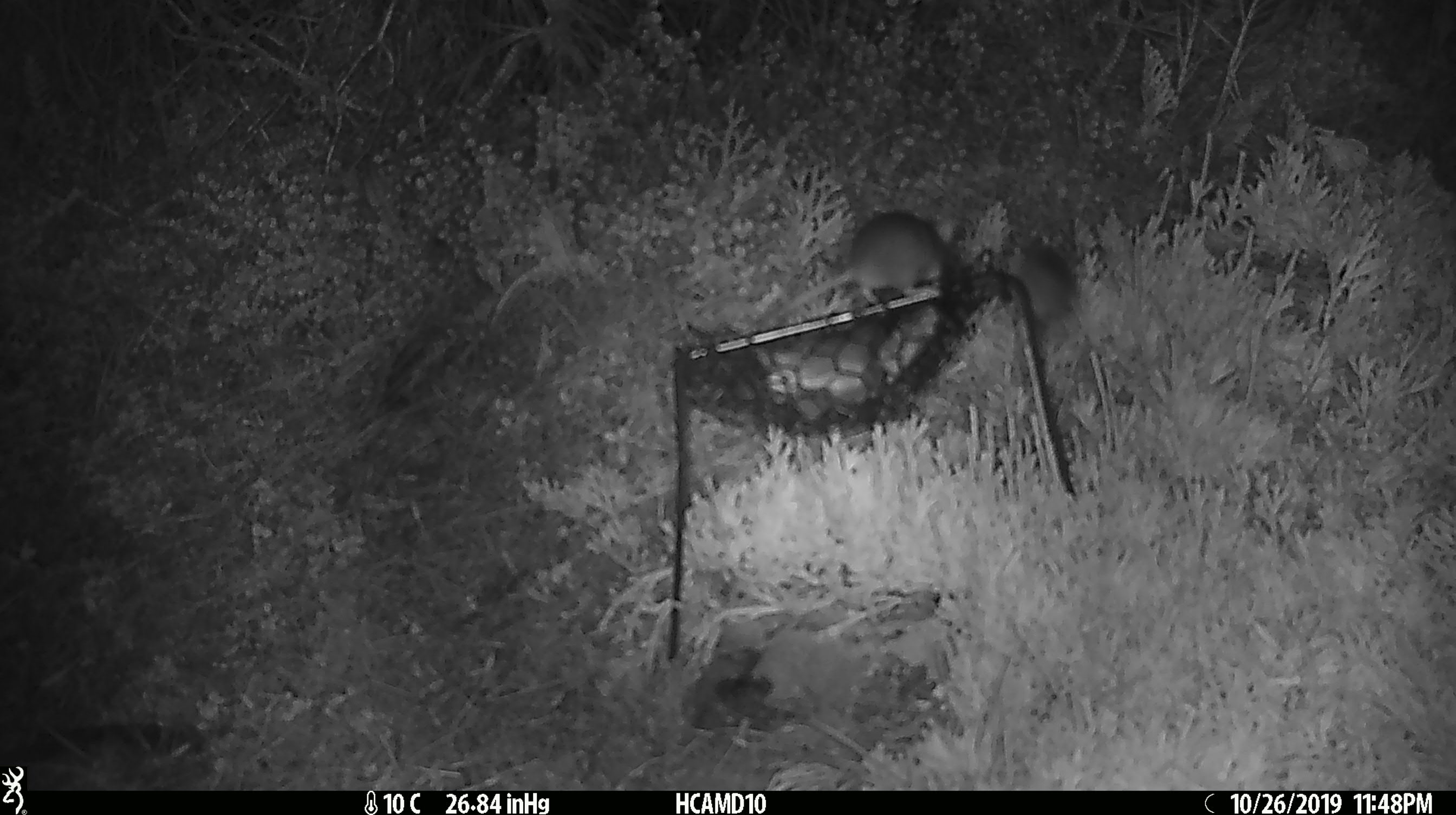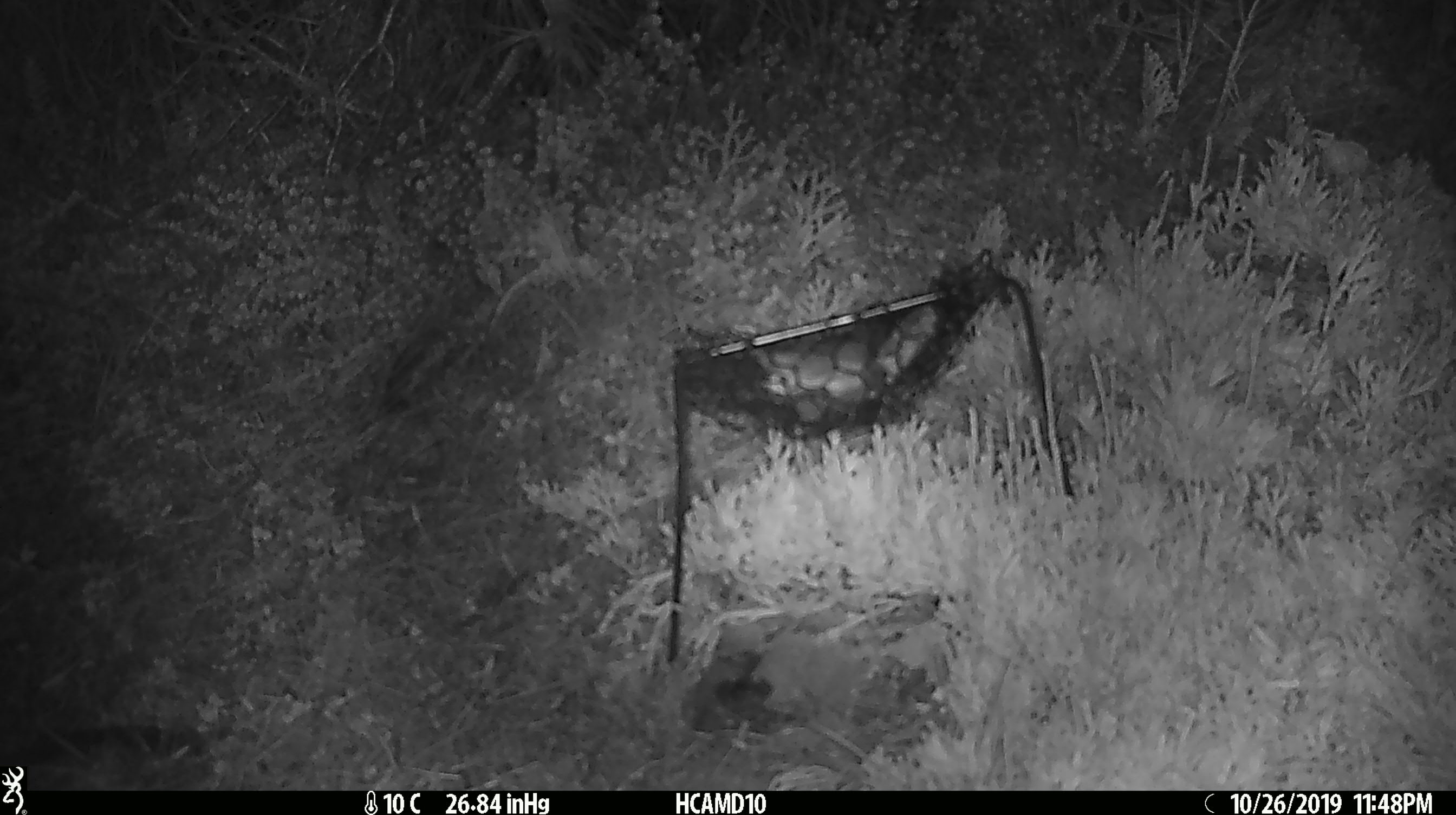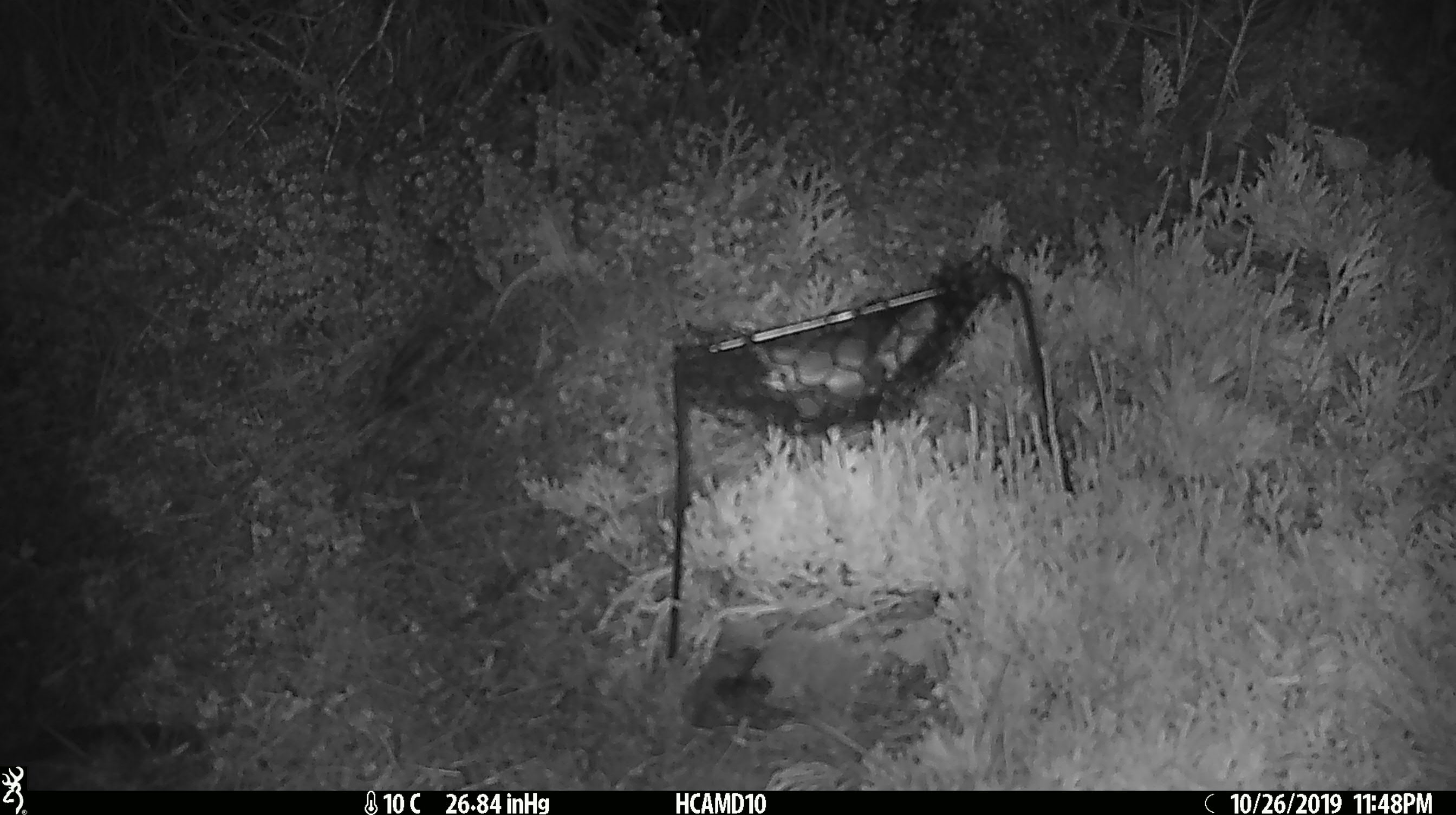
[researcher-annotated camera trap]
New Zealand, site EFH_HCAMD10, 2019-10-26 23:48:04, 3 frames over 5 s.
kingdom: Animalia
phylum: Chordata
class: Mammalia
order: Rodentia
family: Muridae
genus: Mus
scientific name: Mus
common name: mouse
Mouse (Mus).